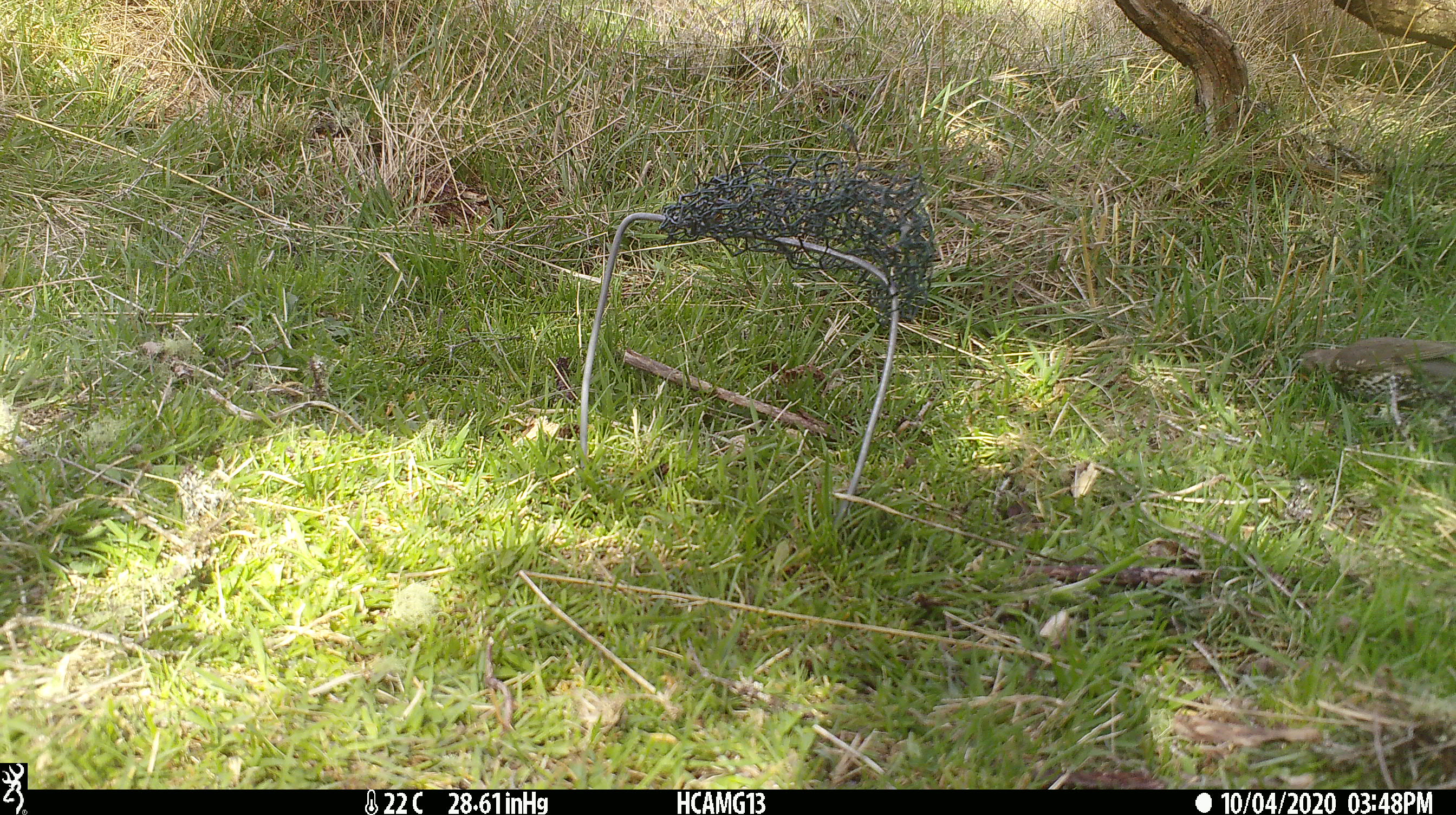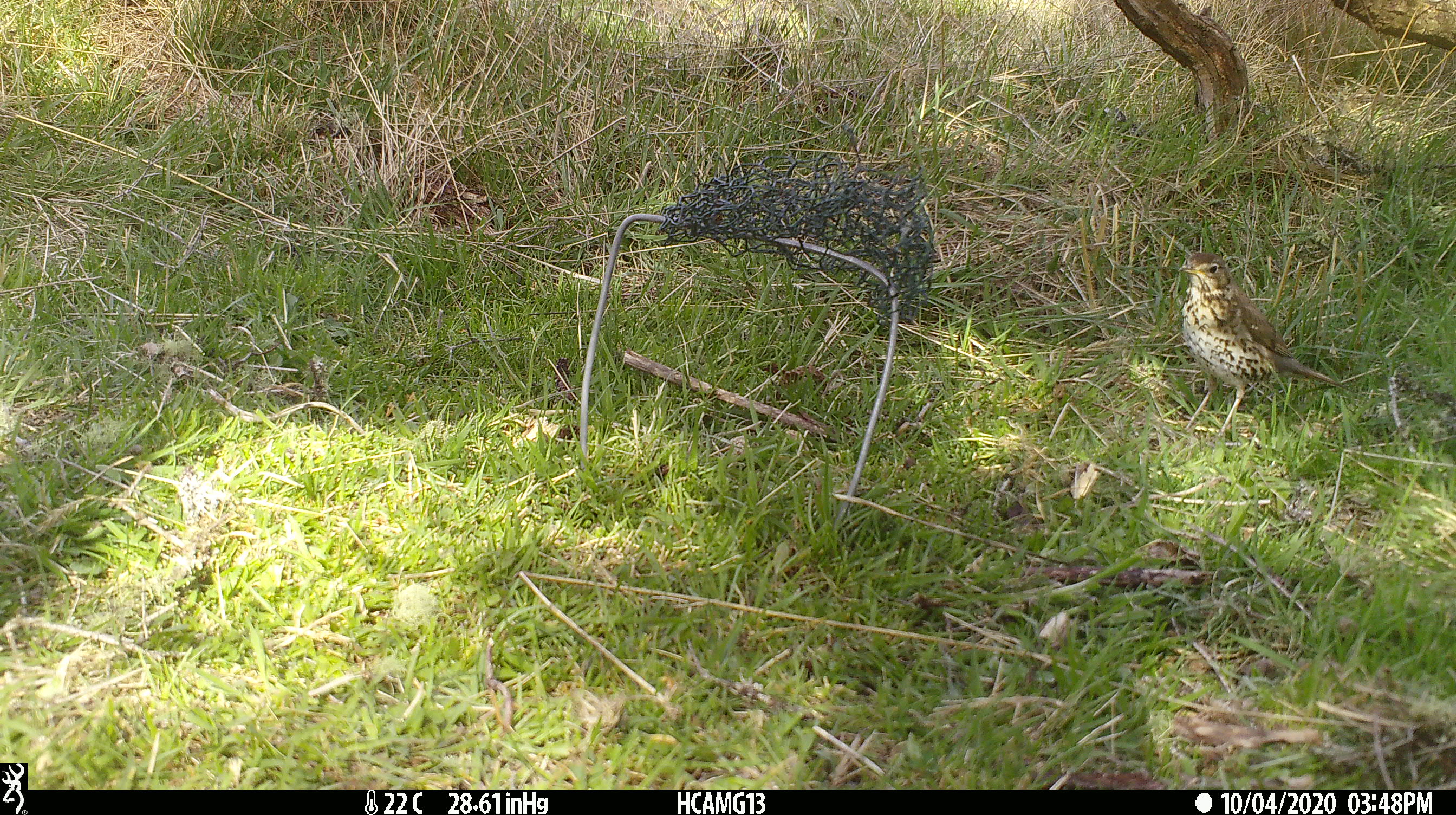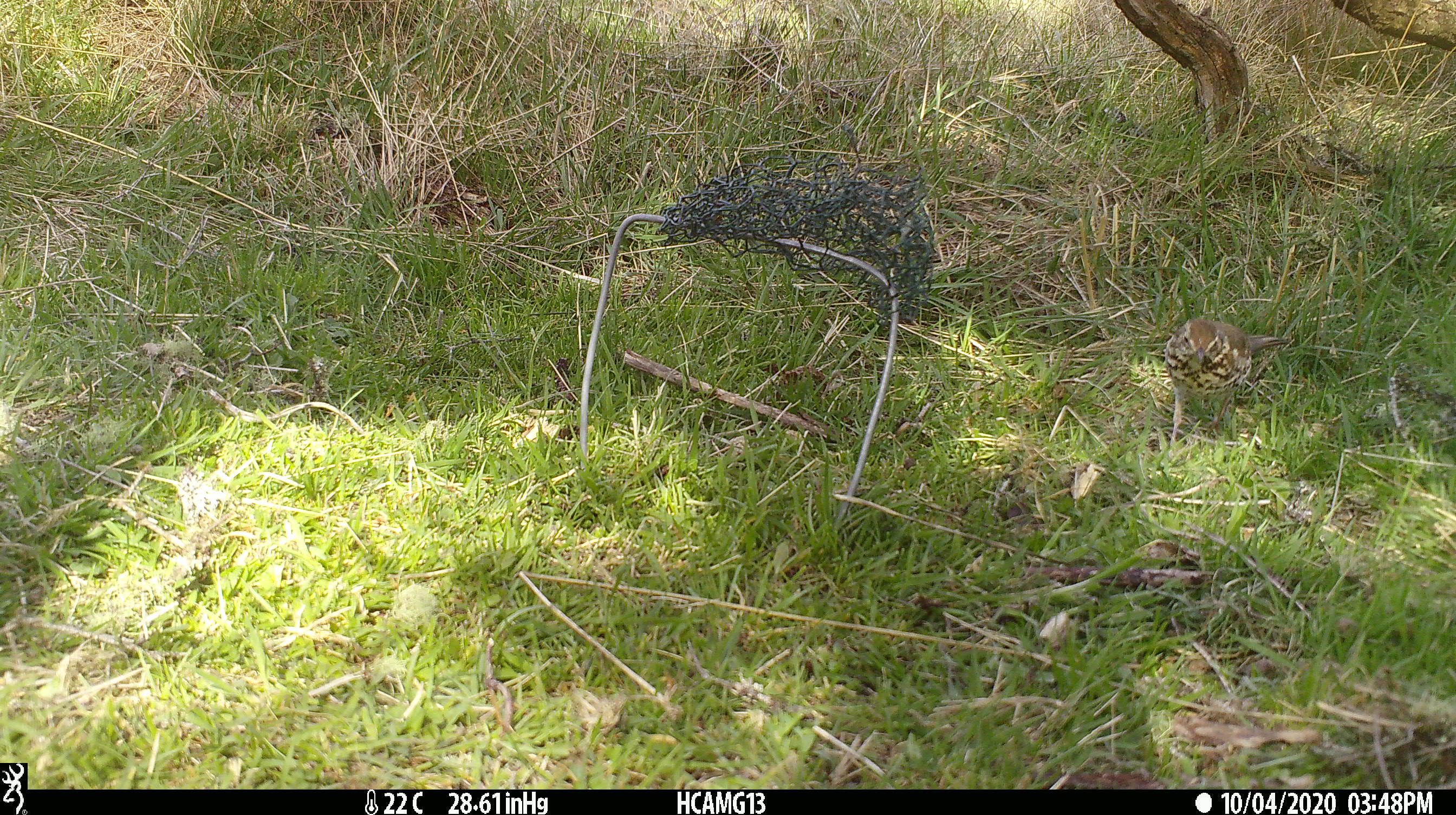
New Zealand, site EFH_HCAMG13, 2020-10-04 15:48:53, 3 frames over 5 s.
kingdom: Animalia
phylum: Chordata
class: Aves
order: Passeriformes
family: Turdidae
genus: Turdus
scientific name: Turdus philomelos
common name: song thrush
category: thrush